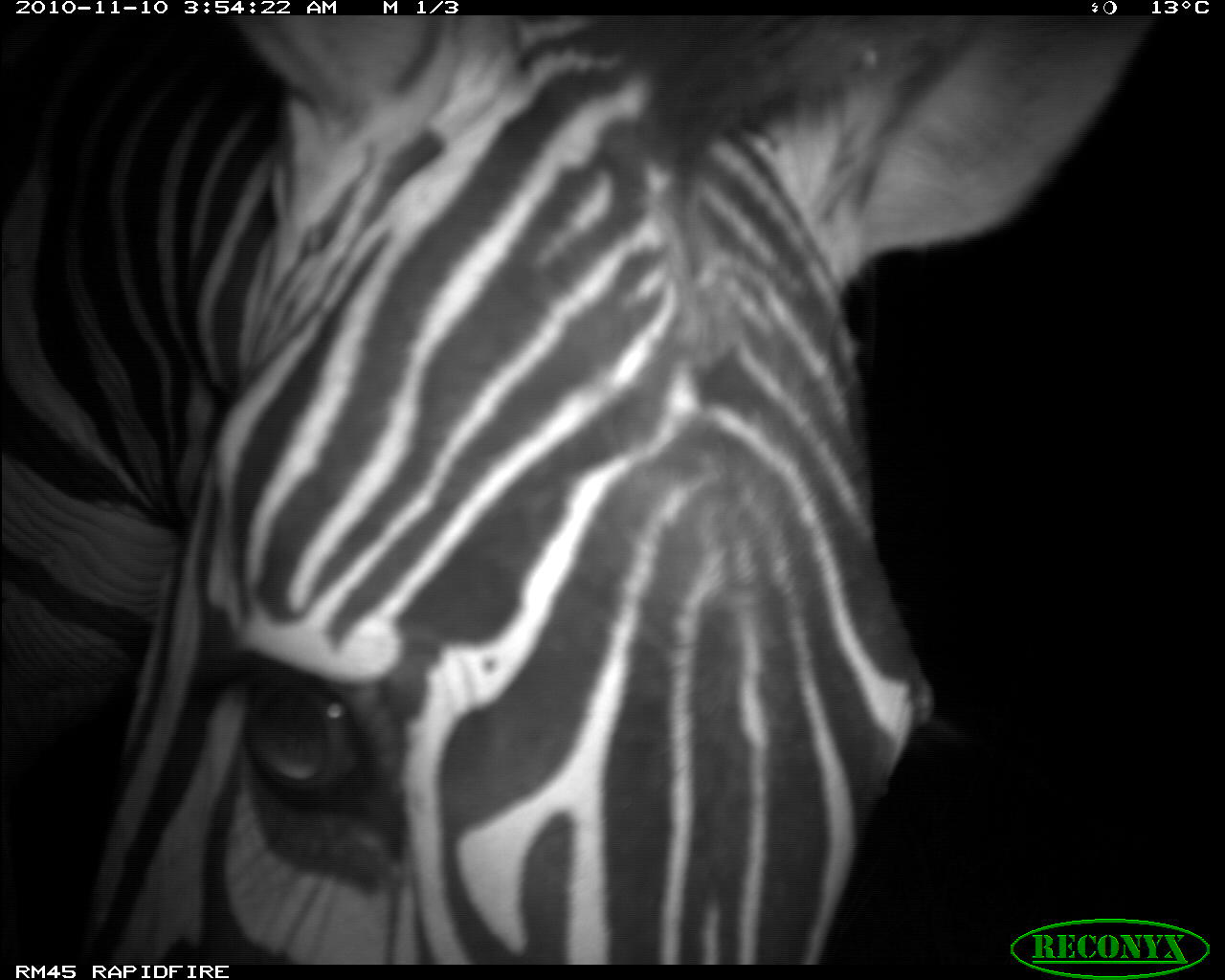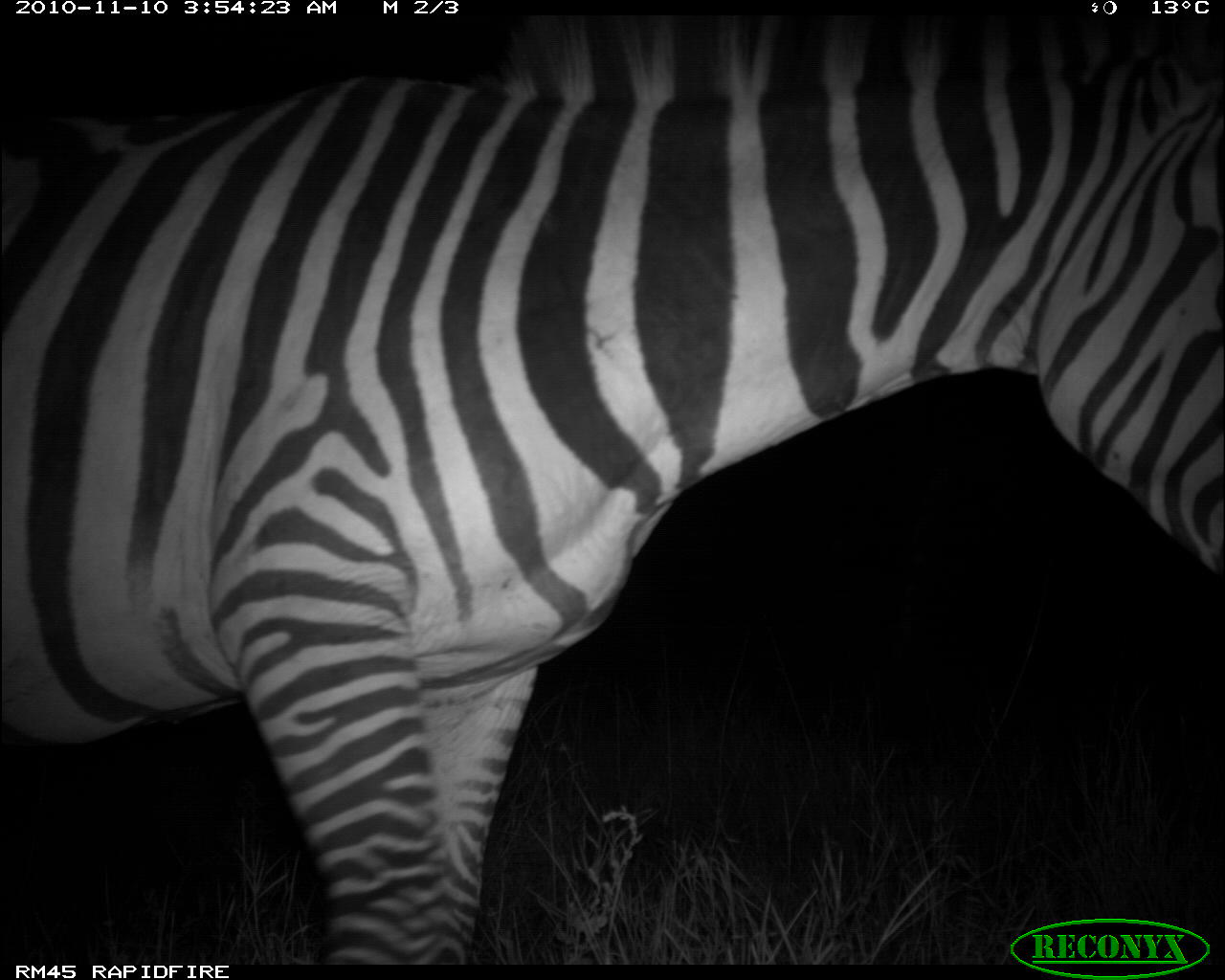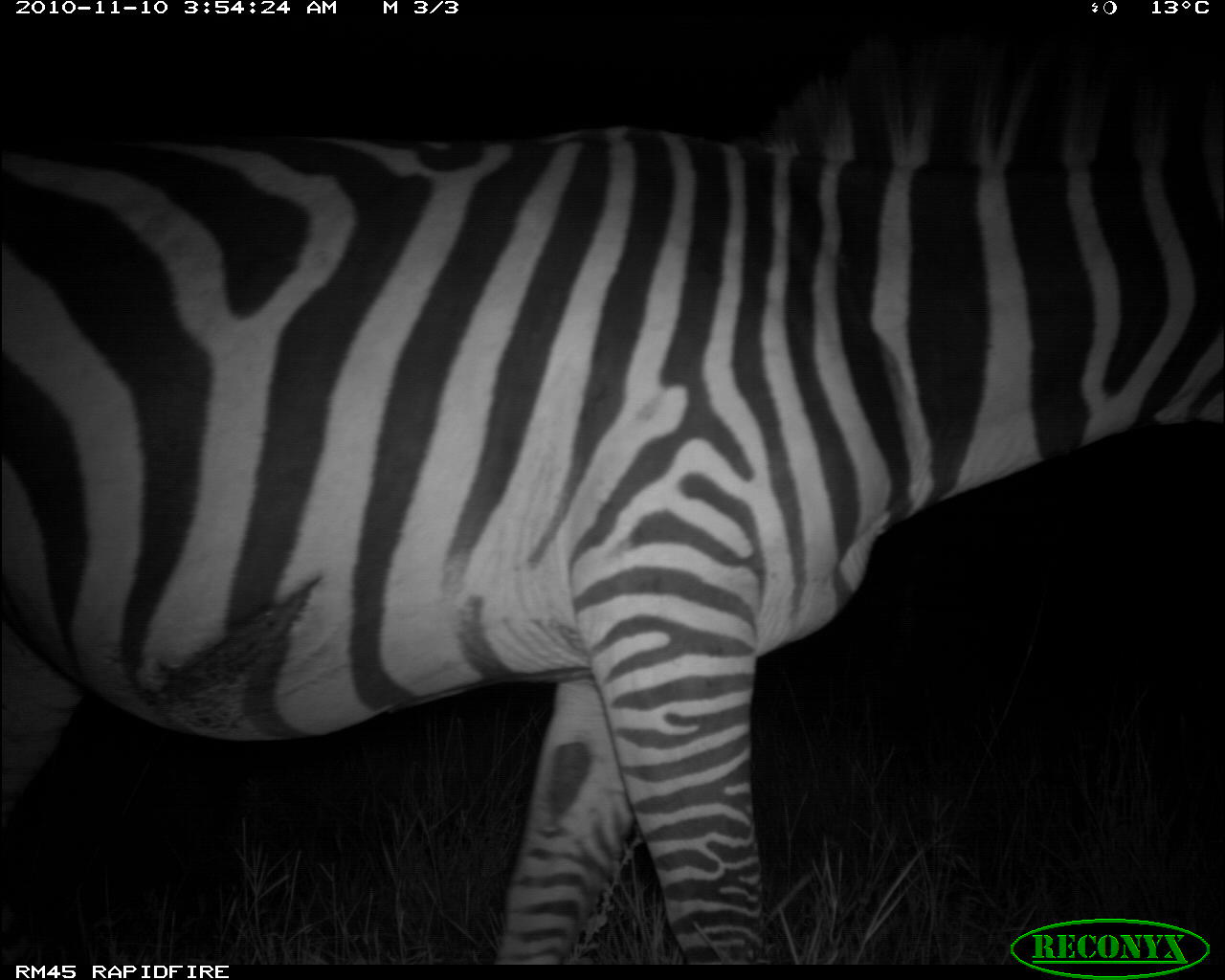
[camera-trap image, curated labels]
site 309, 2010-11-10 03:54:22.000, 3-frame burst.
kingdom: Animalia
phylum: Chordata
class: Mammalia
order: Perissodactyla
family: Equidae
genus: Equus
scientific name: Equus quagga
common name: plains zebra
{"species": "Equus quagga (plains zebra)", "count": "1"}